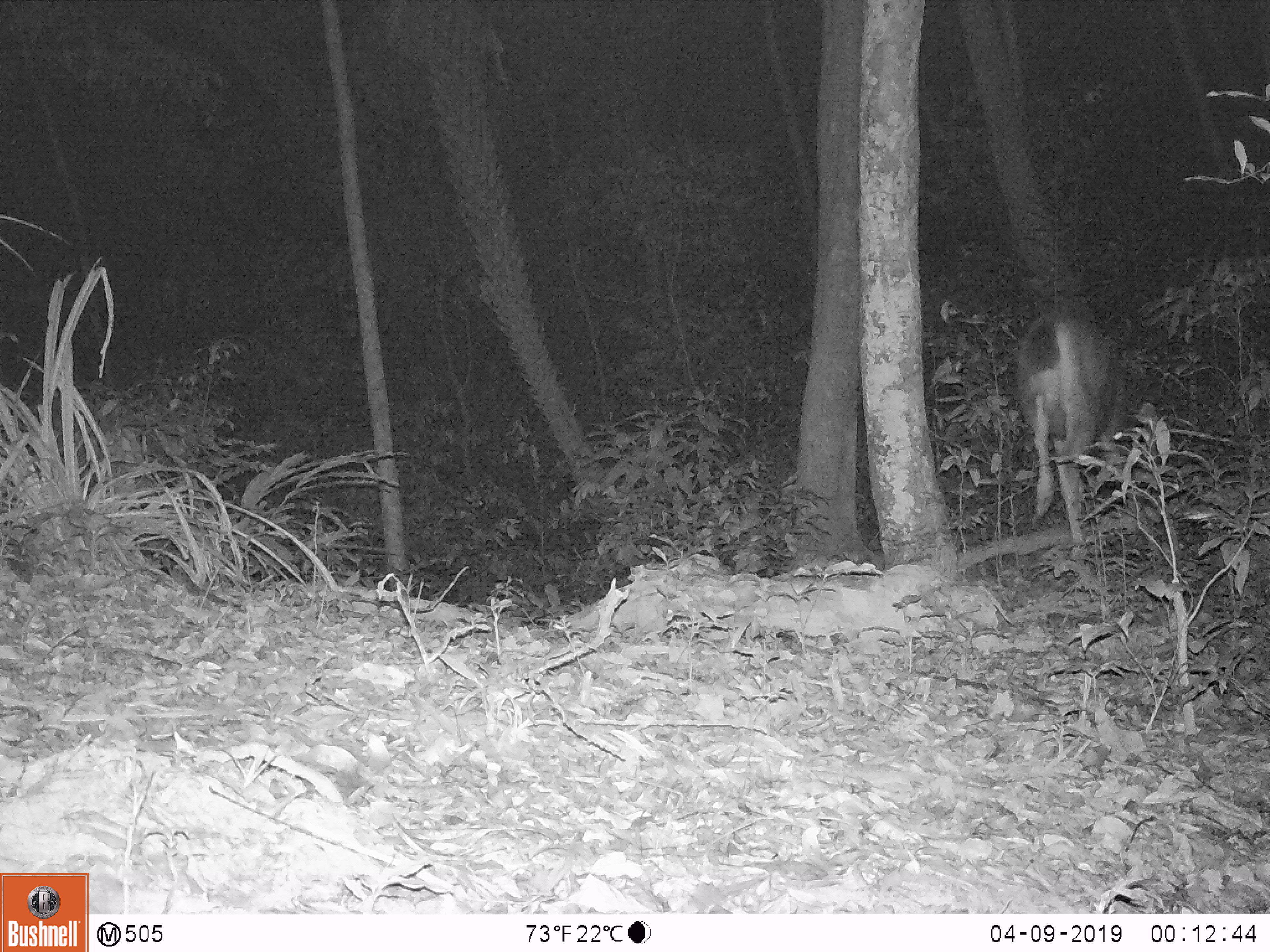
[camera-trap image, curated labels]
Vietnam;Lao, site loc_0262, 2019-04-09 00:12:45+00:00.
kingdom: Animalia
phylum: Chordata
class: Mammalia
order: Artiodactyla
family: Cervidae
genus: Rusa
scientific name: Rusa unicolor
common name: sambar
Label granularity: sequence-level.